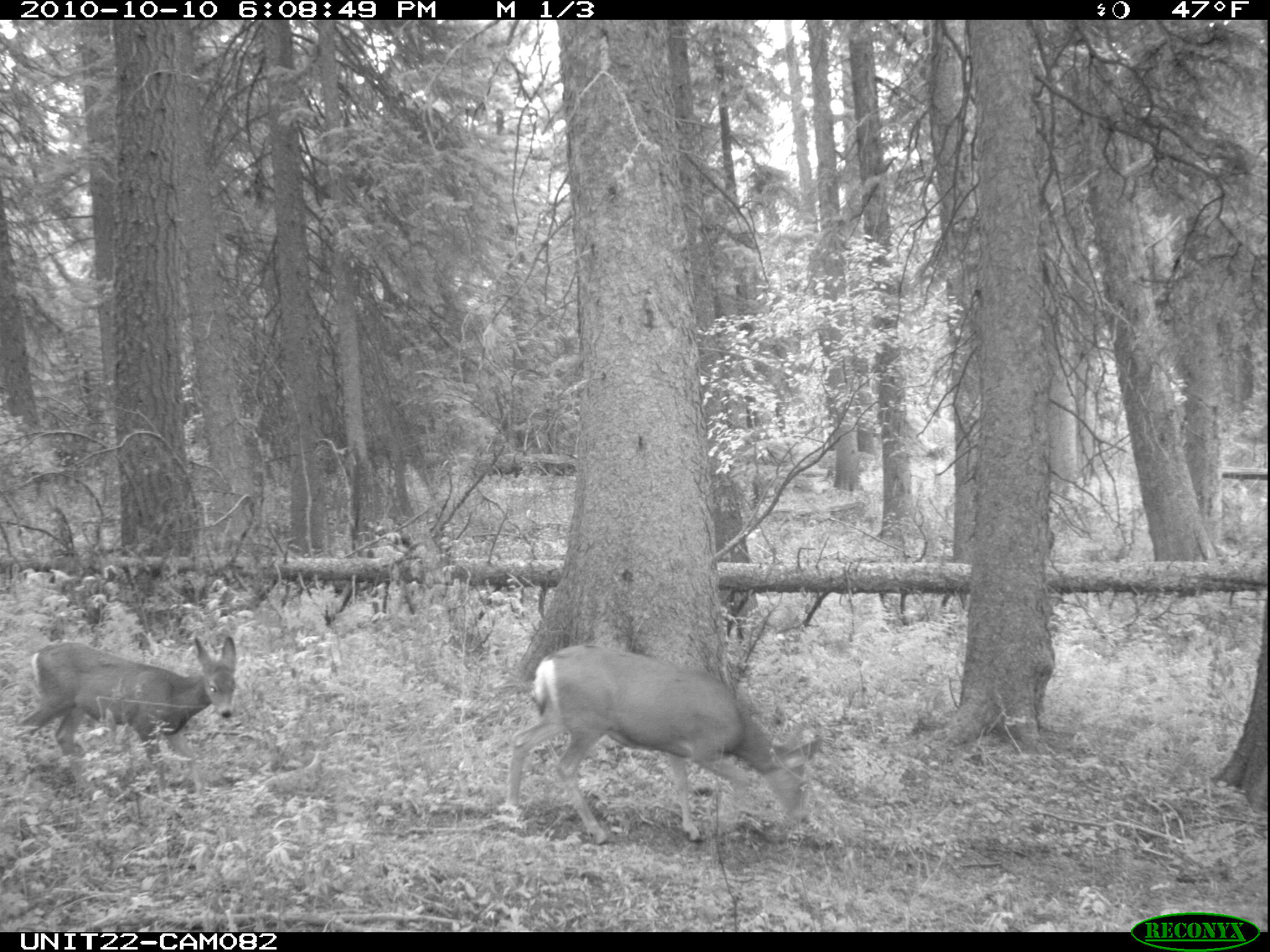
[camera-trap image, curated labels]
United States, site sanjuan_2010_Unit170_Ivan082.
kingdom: Animalia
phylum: Chordata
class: Mammalia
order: Artiodactyla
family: Cervidae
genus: Odocoileus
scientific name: Odocoileus hemionus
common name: mule deer